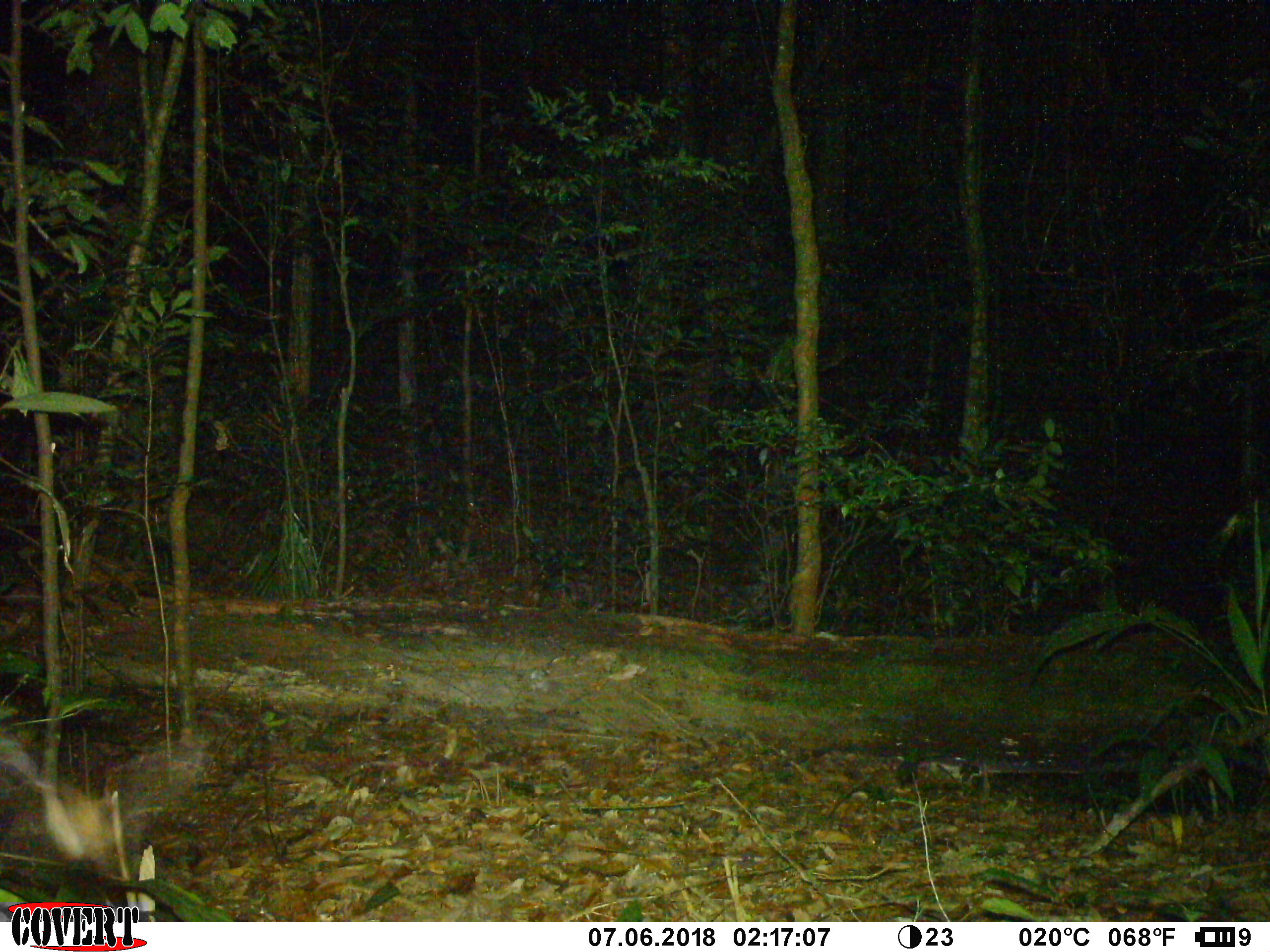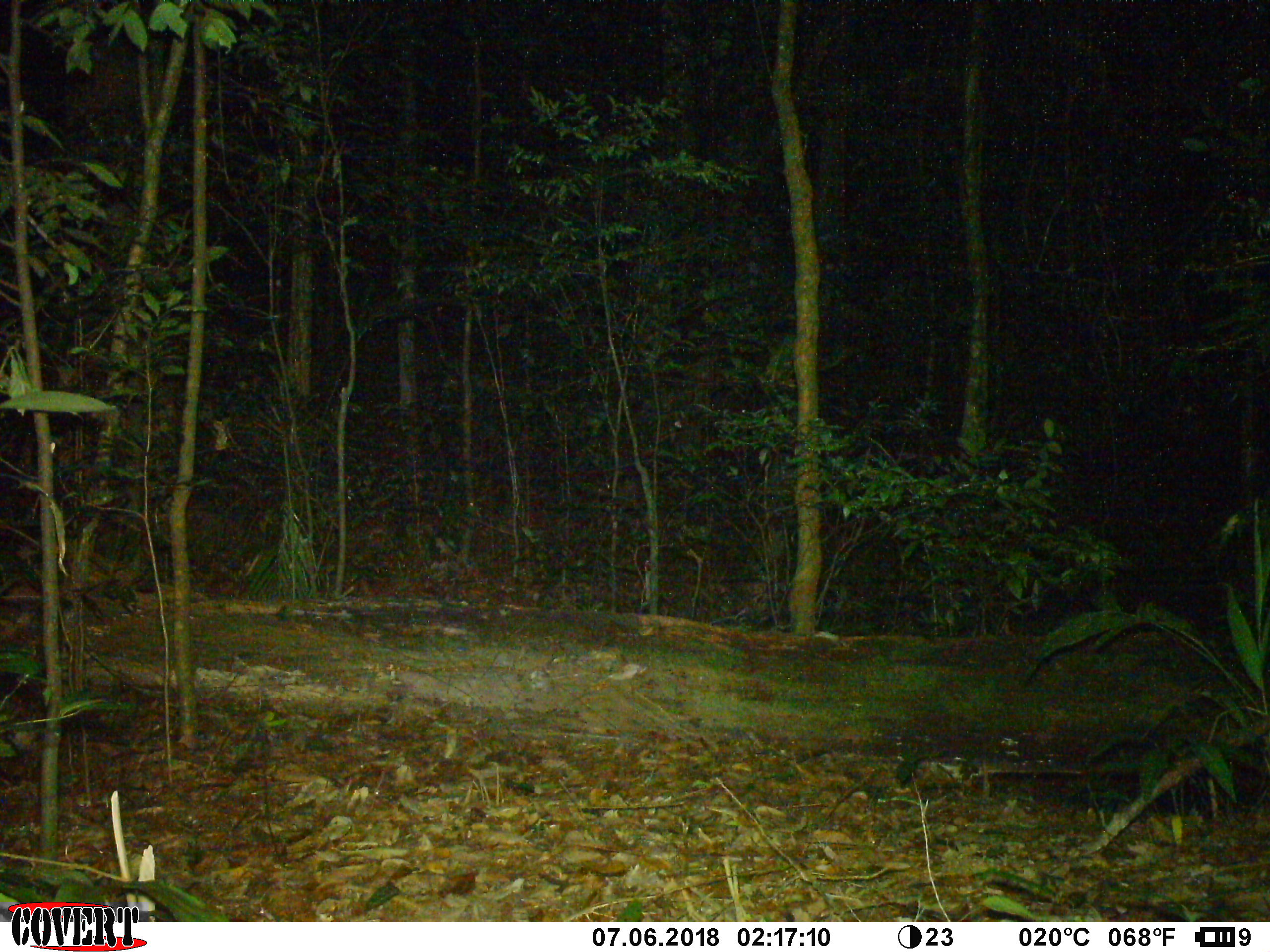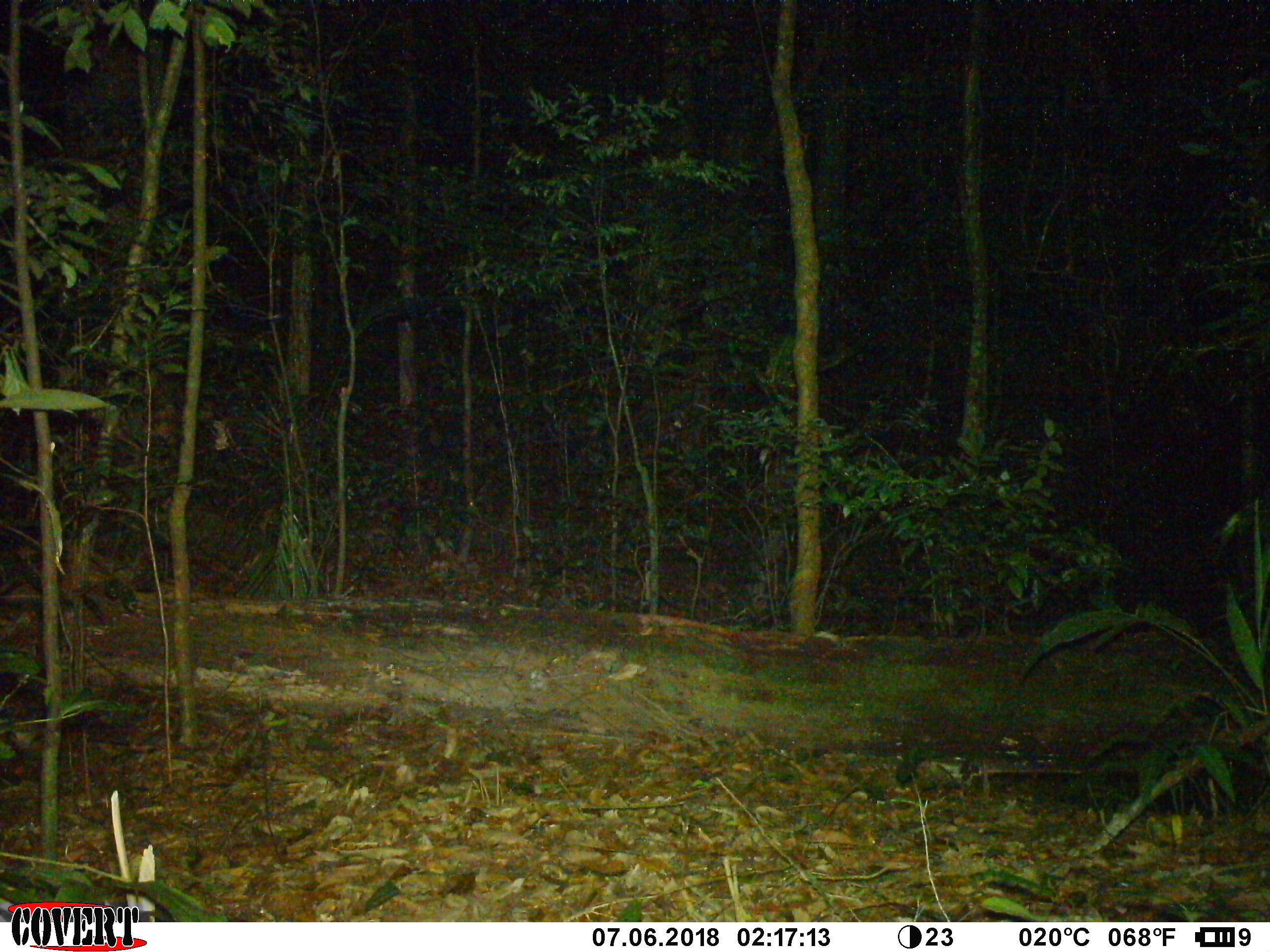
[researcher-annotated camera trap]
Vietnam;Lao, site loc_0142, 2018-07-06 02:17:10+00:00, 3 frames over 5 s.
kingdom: Animalia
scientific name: Animalia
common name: animal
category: unidentified animal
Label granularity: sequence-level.